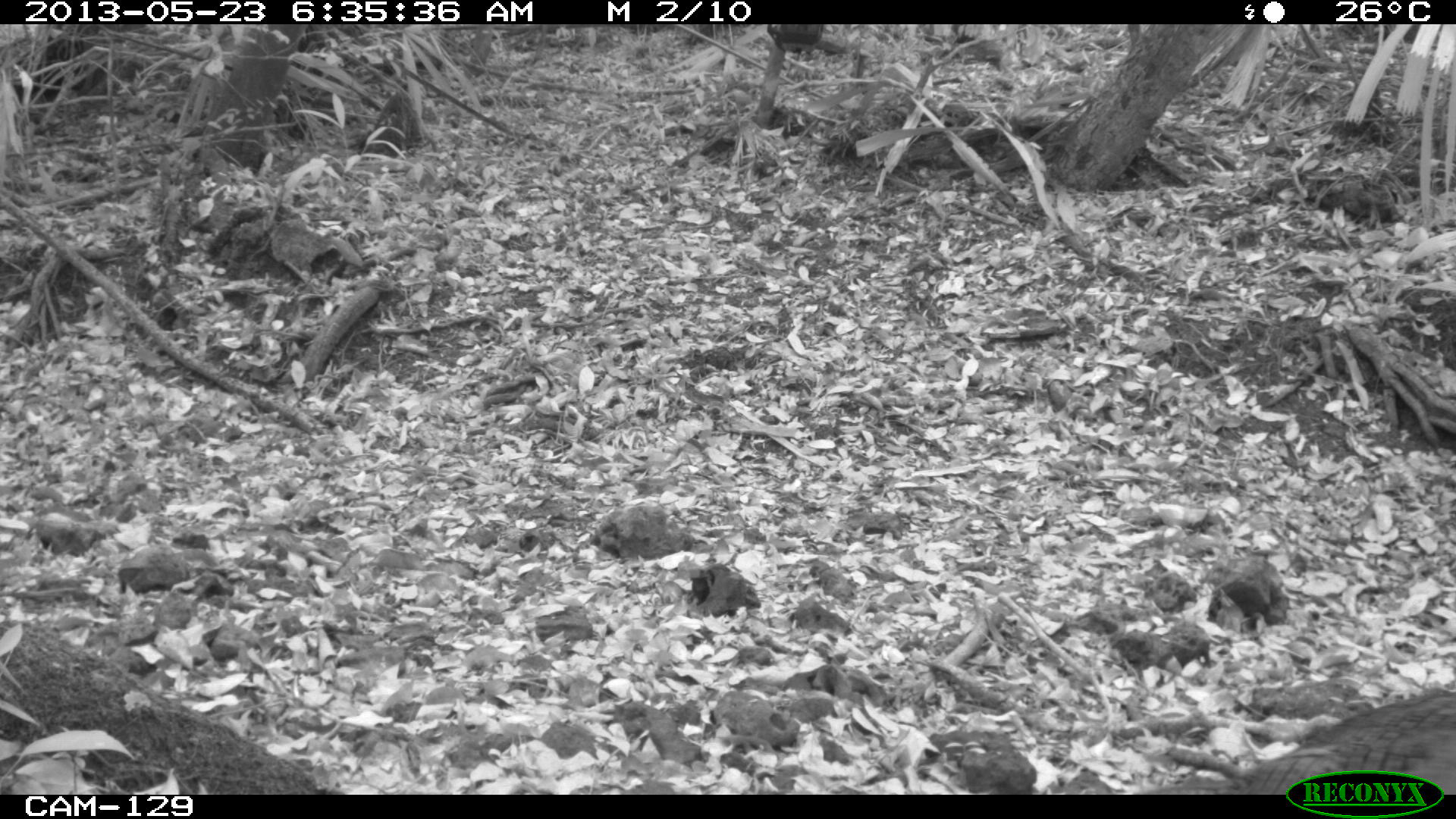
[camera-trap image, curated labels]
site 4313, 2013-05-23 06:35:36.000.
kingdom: Animalia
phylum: Chordata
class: Aves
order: Galliformes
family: Cracidae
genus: Crax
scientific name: Crax rubra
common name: great curassow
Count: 1.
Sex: female.